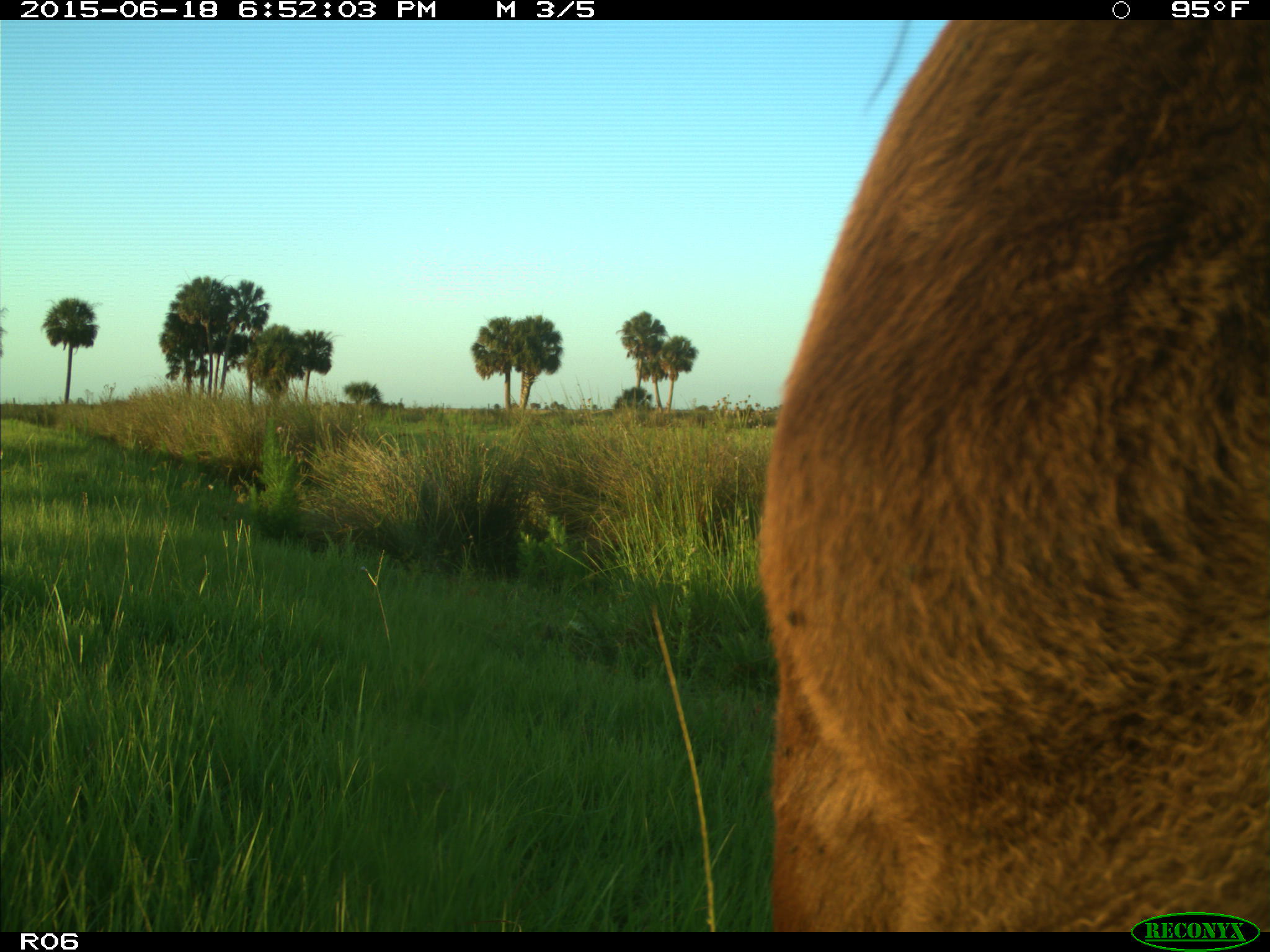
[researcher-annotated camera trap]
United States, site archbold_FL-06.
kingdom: Animalia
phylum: Chordata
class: Mammalia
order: Artiodactyla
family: Bovidae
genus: Bos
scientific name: Bos taurus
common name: domestic cow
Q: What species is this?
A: Bos taurus (domestic cow).